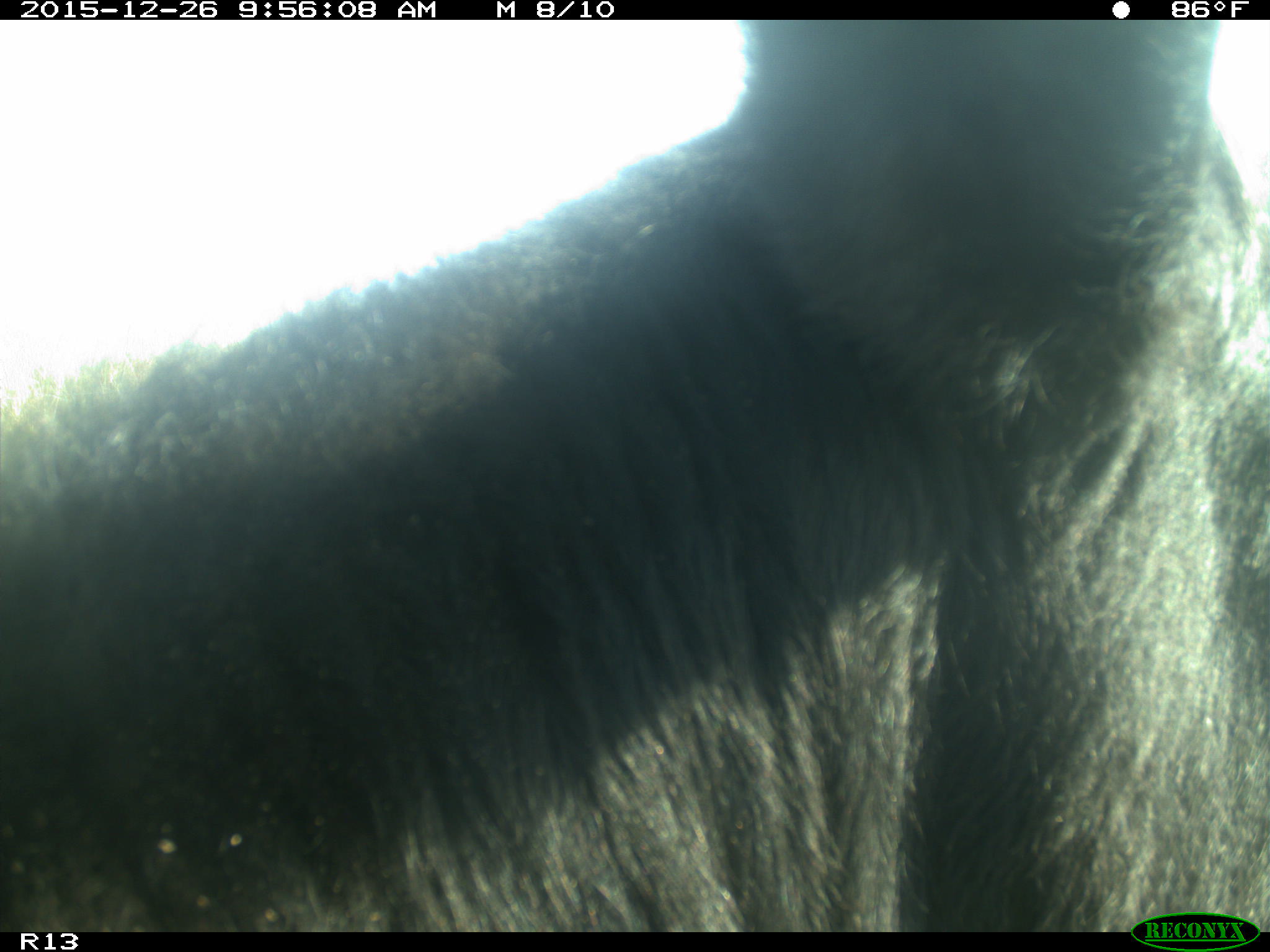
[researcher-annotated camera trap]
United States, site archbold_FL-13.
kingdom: Animalia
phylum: Chordata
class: Mammalia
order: Artiodactyla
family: Bovidae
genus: Bos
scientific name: Bos taurus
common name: domestic cow